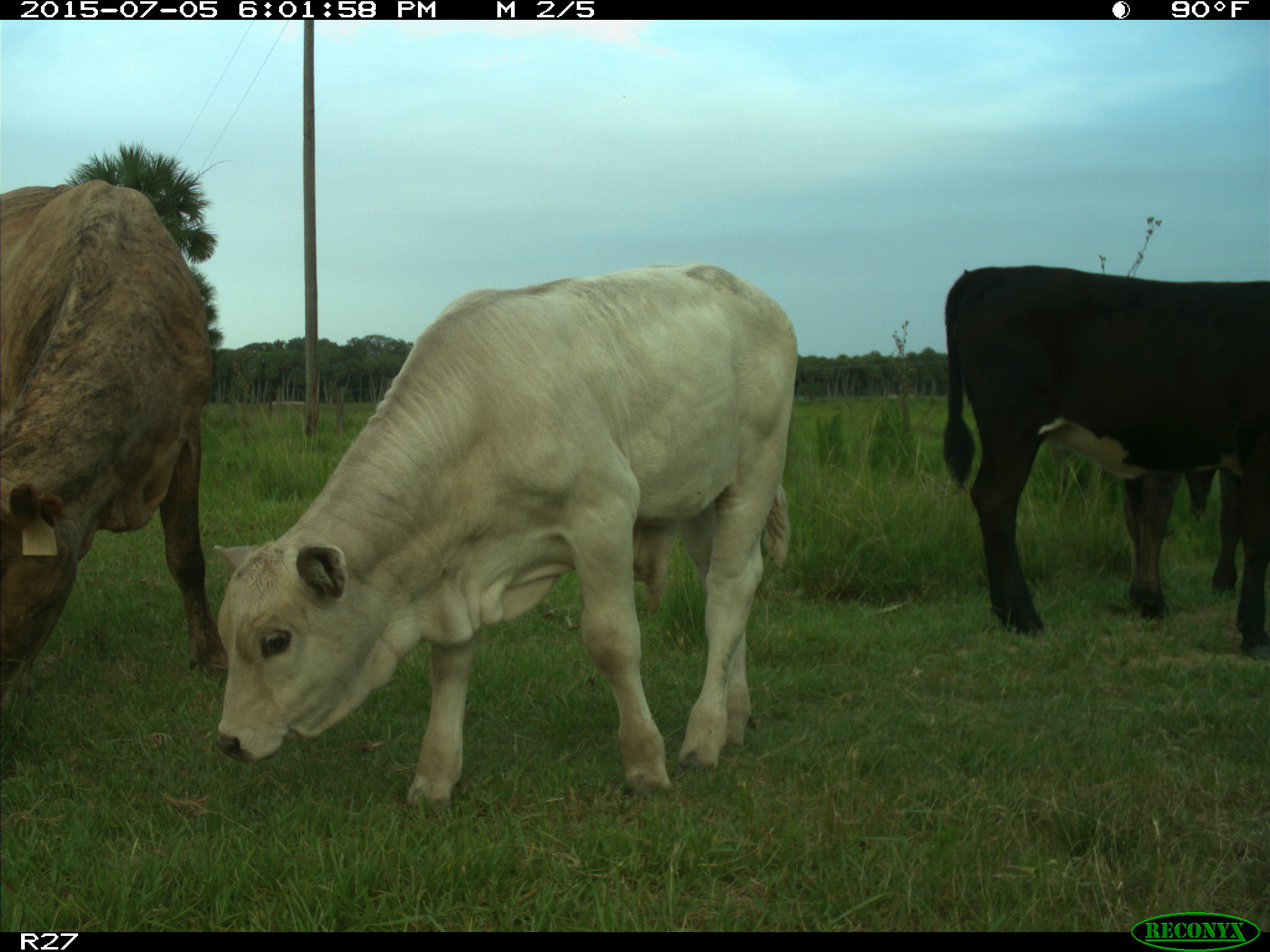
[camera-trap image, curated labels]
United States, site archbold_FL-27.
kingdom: Animalia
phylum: Chordata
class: Mammalia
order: Artiodactyla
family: Bovidae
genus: Bos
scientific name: Bos taurus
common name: domestic cow